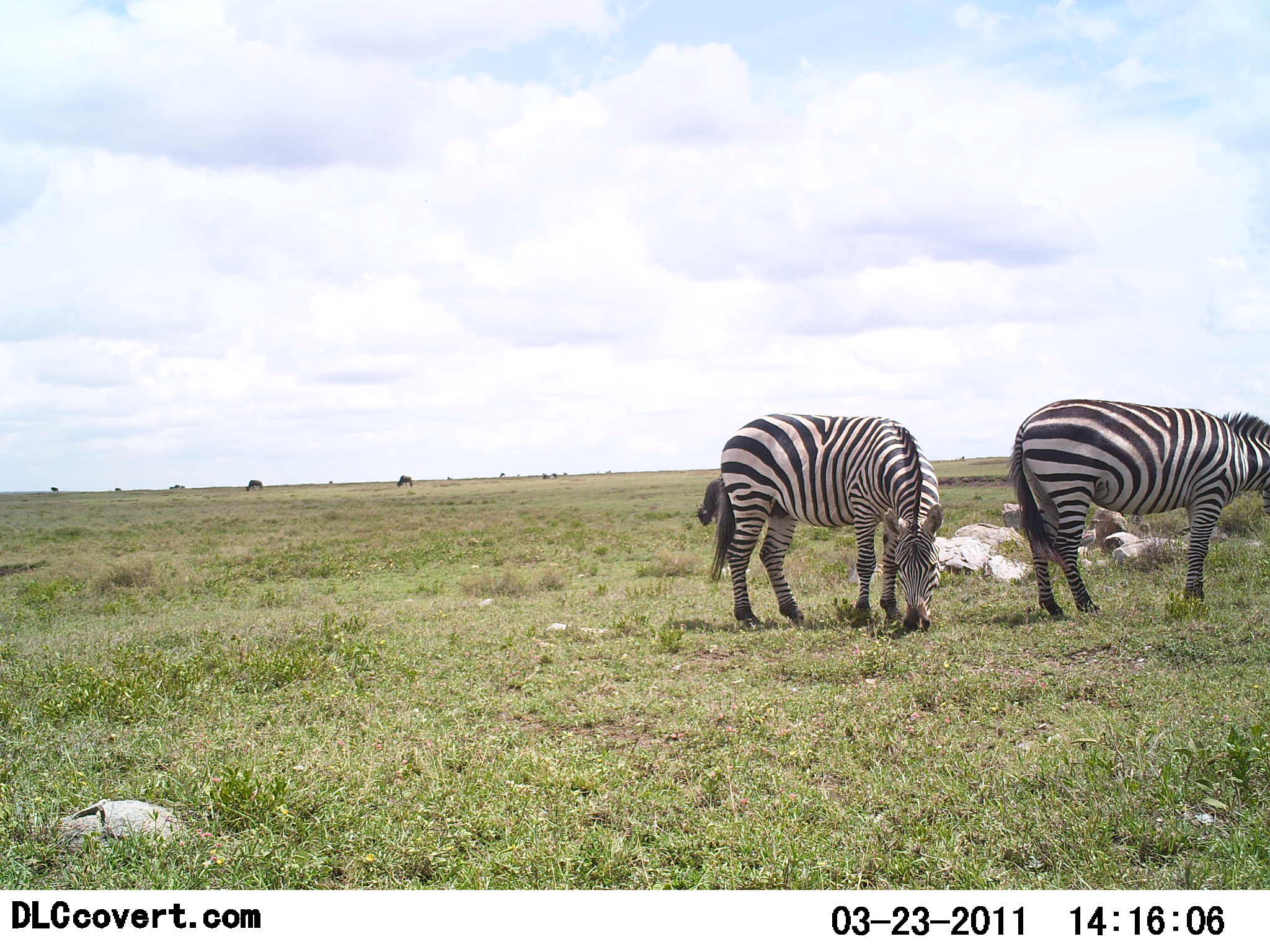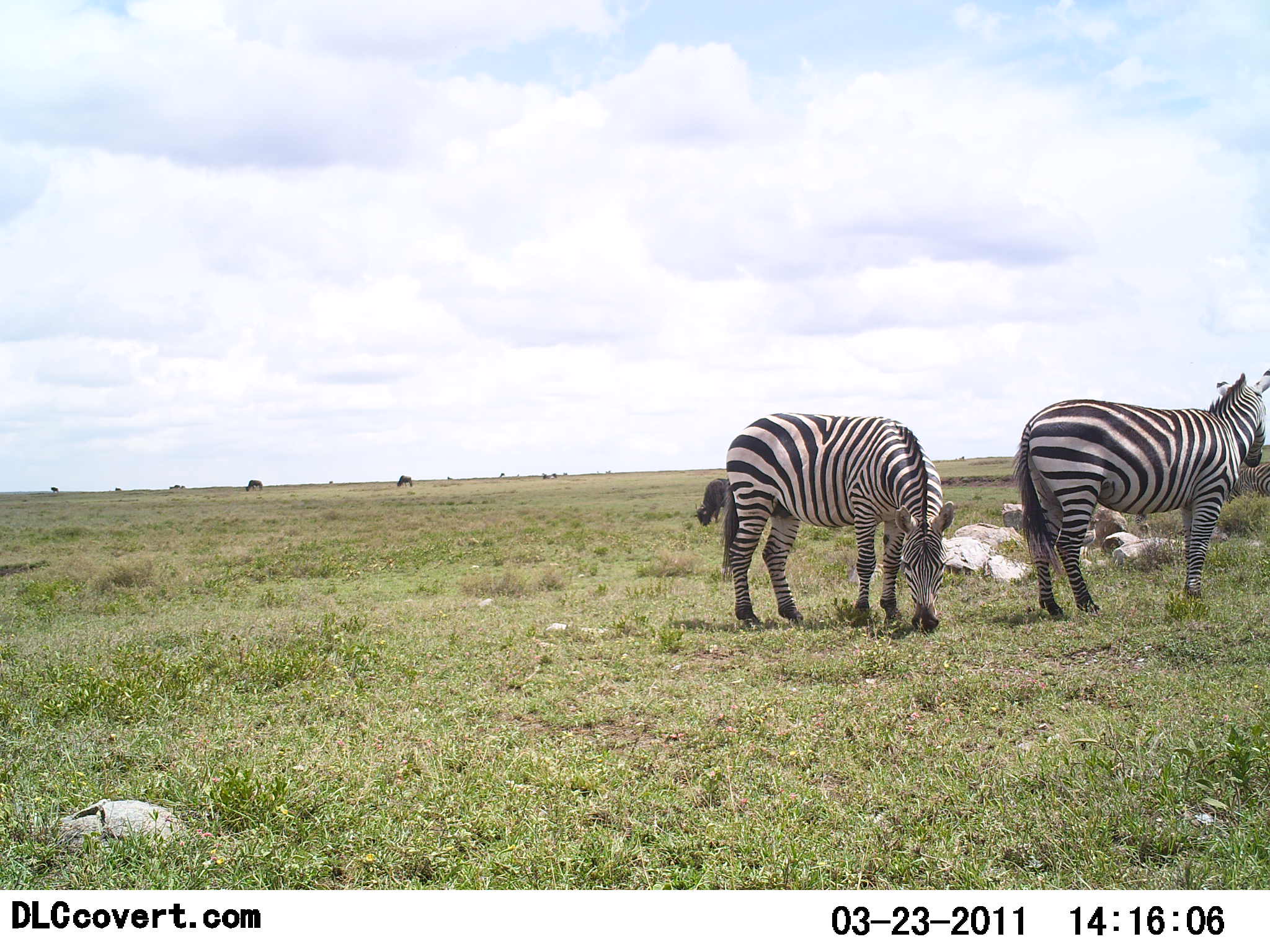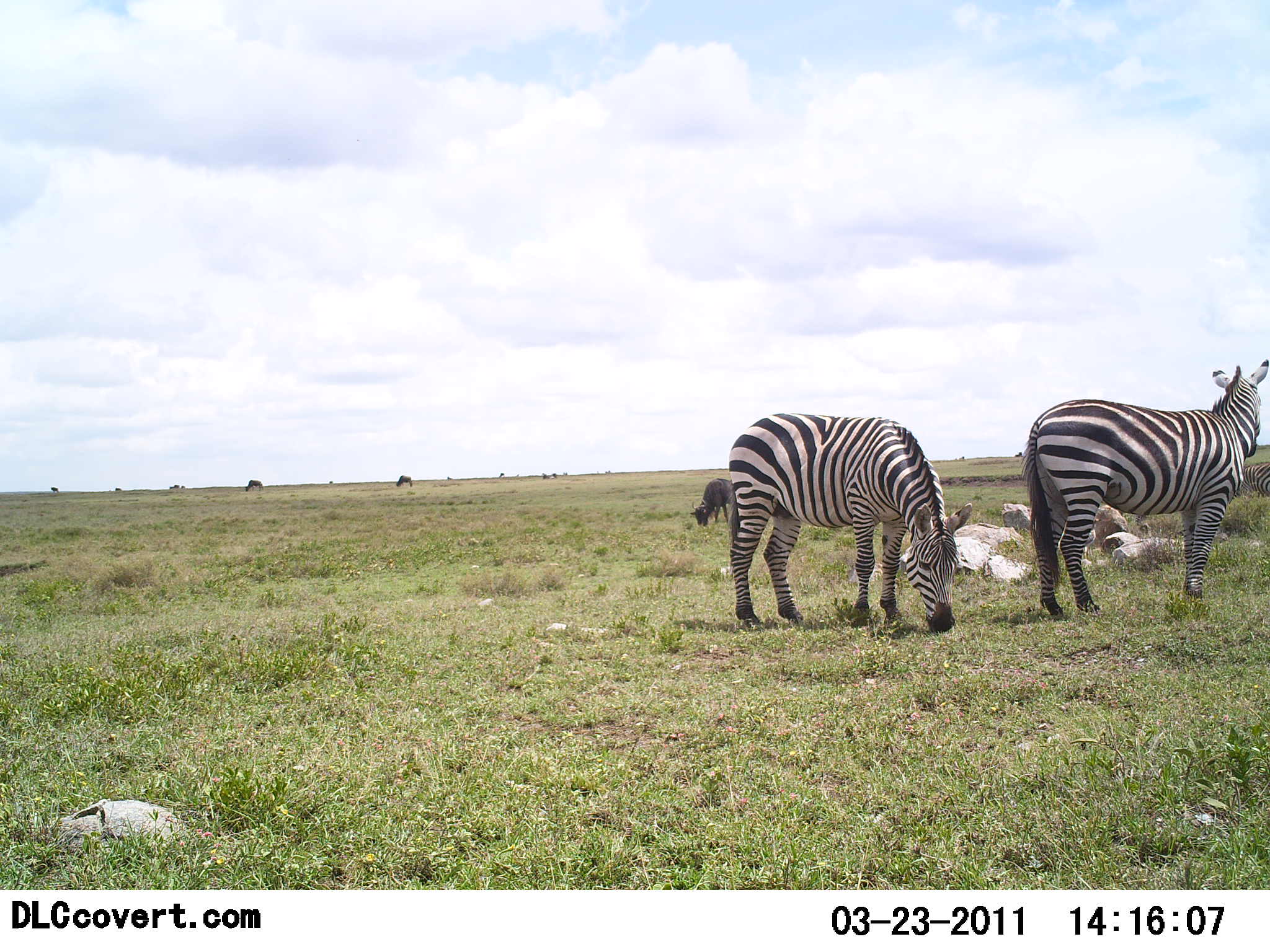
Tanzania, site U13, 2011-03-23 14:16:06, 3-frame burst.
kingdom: Animalia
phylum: Chordata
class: Mammalia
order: Perissodactyla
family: Equidae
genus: Equus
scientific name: Equus quagga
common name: plains zebra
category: zebra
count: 2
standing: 55%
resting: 0%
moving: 0%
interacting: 0%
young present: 0%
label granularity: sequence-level